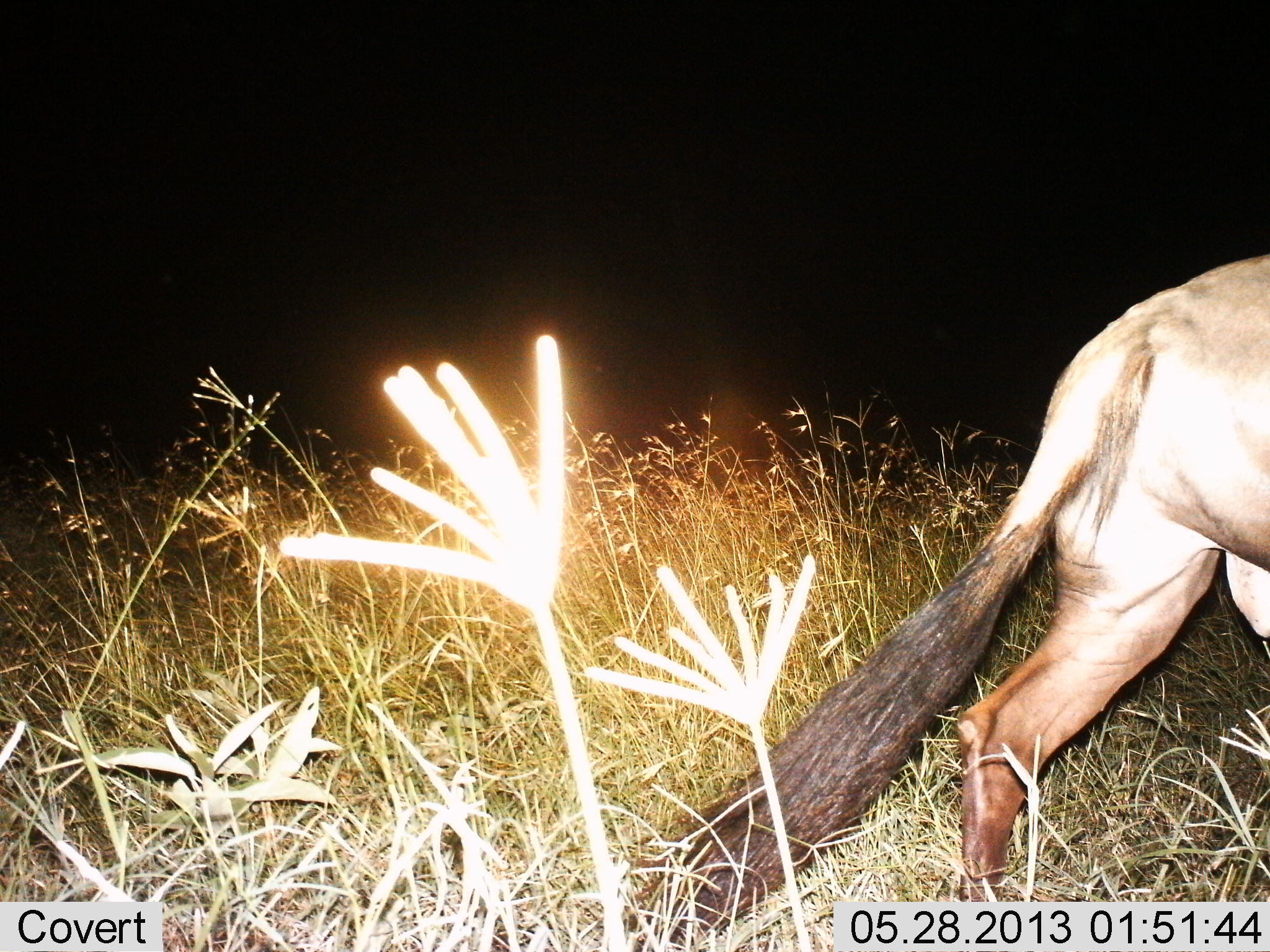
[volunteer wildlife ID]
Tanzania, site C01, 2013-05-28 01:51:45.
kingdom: Animalia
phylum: Chordata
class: Mammalia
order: Artiodactyla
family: Bovidae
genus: Connochaetes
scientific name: Connochaetes taurinus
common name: blue wildebeest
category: wildebeest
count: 1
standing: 10%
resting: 0%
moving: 90%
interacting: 0%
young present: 0%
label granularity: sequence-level